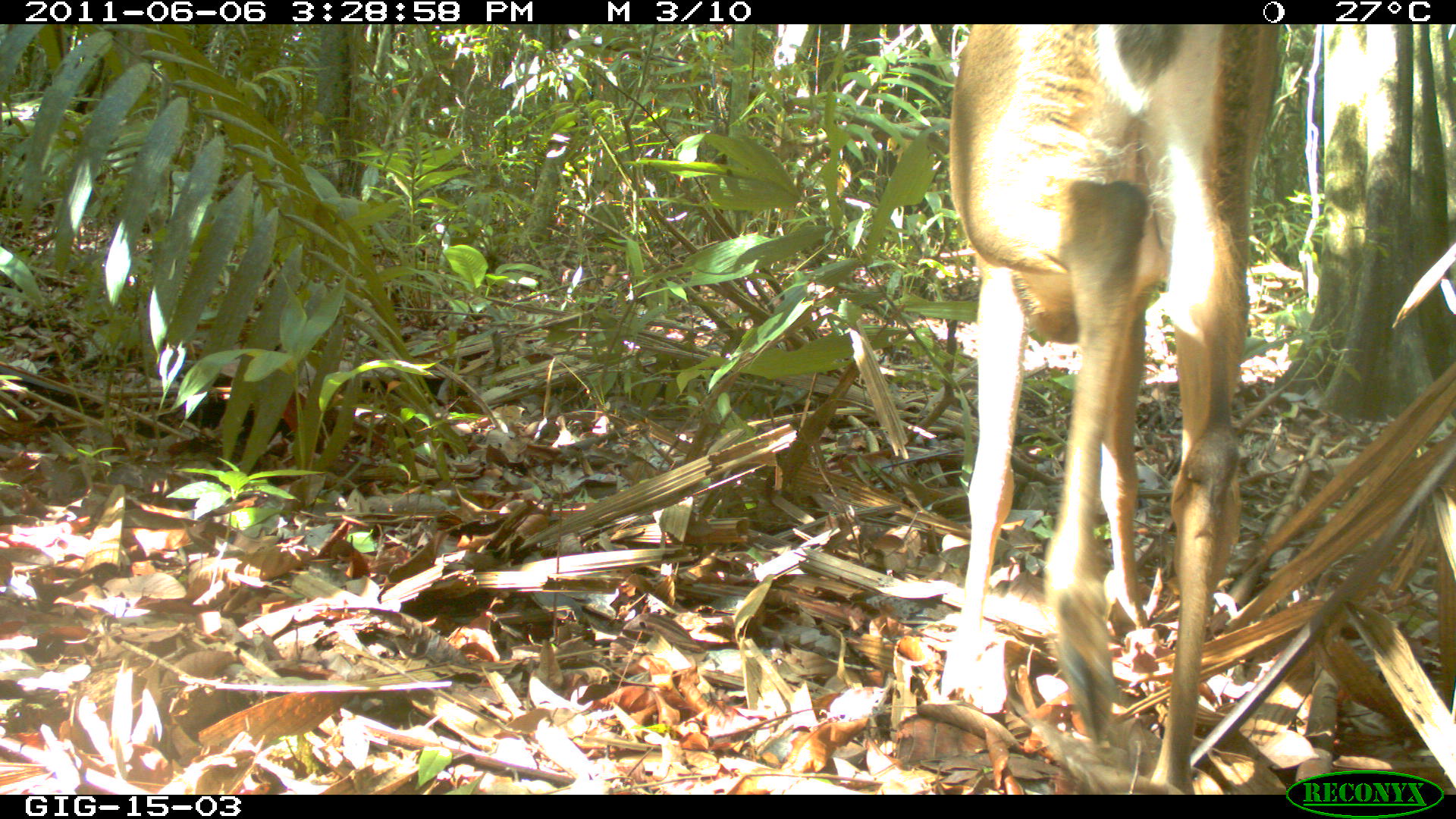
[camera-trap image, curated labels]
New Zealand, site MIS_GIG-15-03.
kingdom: Animalia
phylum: Chordata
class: Mammalia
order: Artiodactyla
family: Cervidae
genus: Odocoileus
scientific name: Odocoileus virginianus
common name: white-tailed deer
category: white tailed deer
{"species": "white tailed deer (white-tailed deer) (Odocoileus virginianus)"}